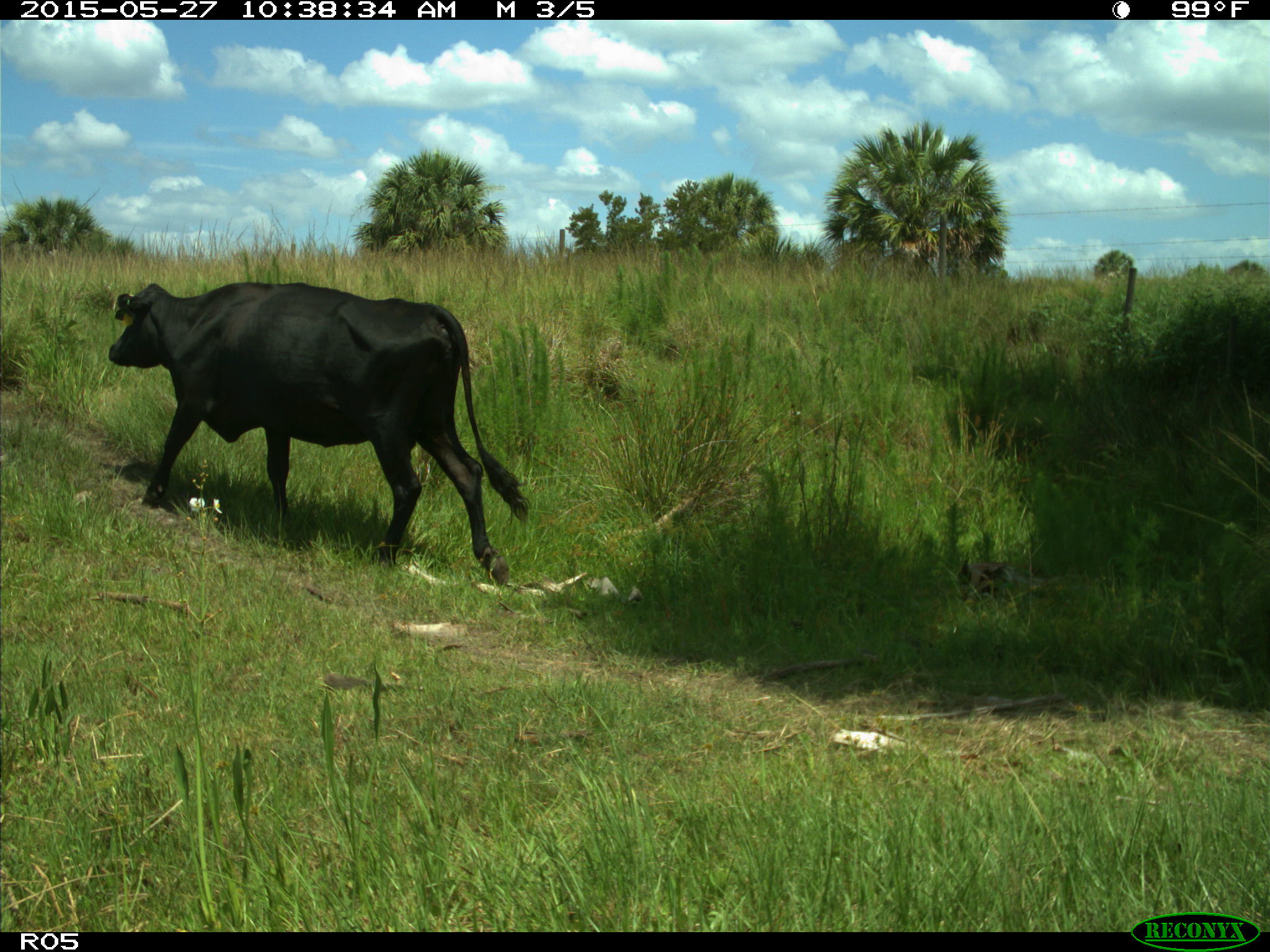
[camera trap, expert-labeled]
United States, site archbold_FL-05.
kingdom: Animalia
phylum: Chordata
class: Mammalia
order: Artiodactyla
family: Bovidae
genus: Bos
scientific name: Bos taurus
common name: domestic cow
Bos taurus (domestic cow).